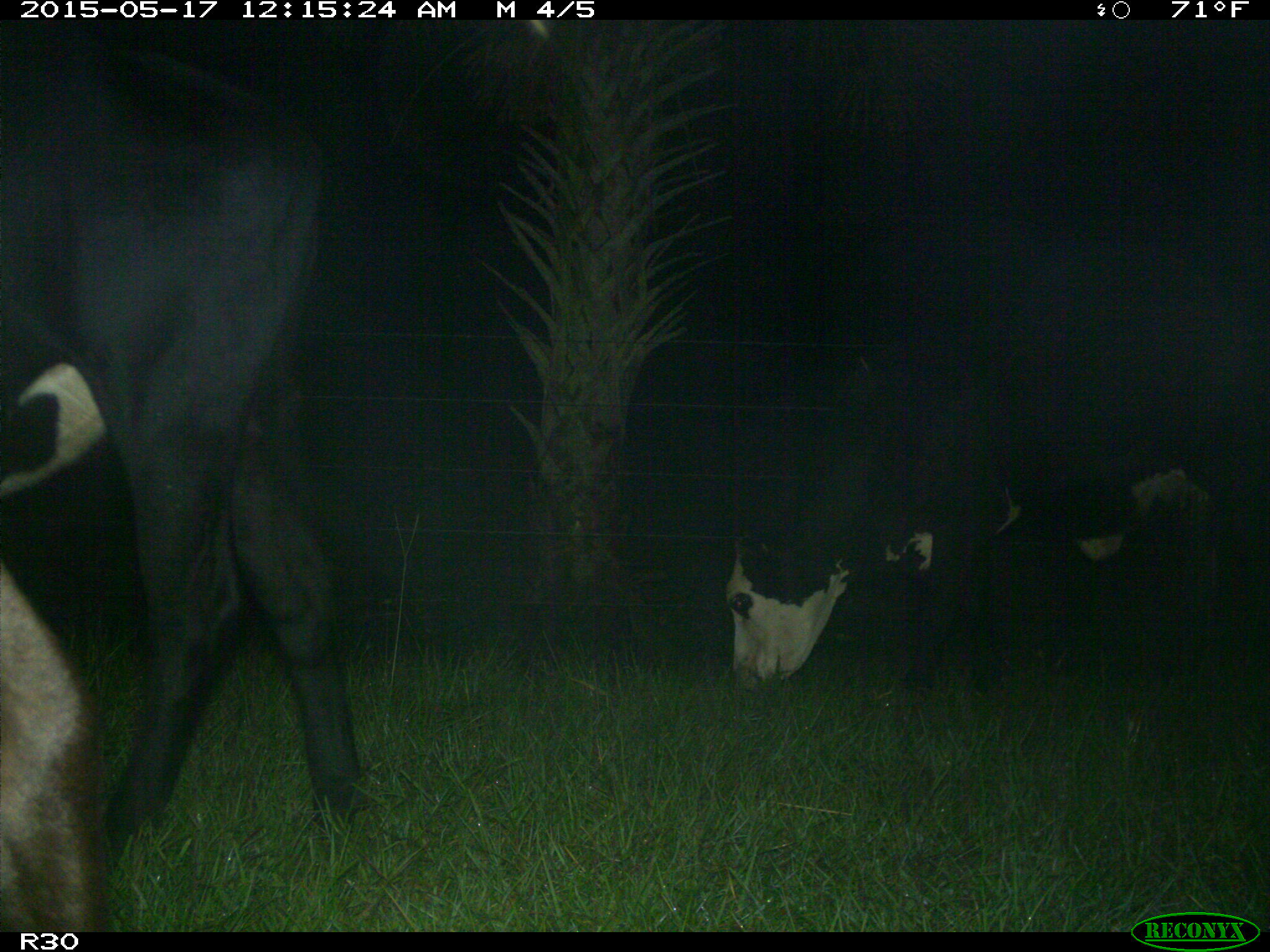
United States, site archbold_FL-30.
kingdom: Animalia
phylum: Chordata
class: Mammalia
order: Artiodactyla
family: Bovidae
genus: Bos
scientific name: Bos taurus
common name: domestic cow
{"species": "Bos taurus (domestic cow)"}